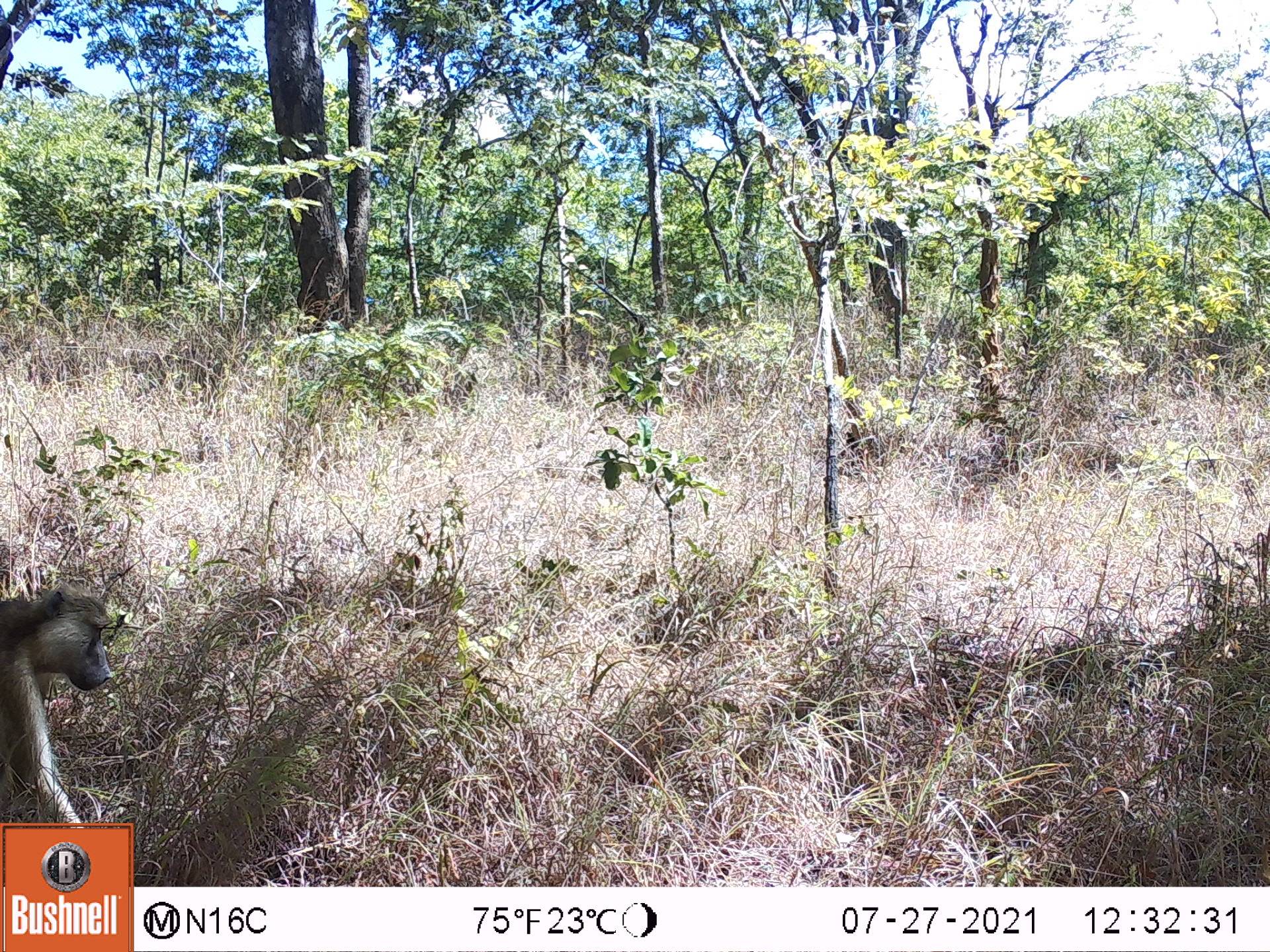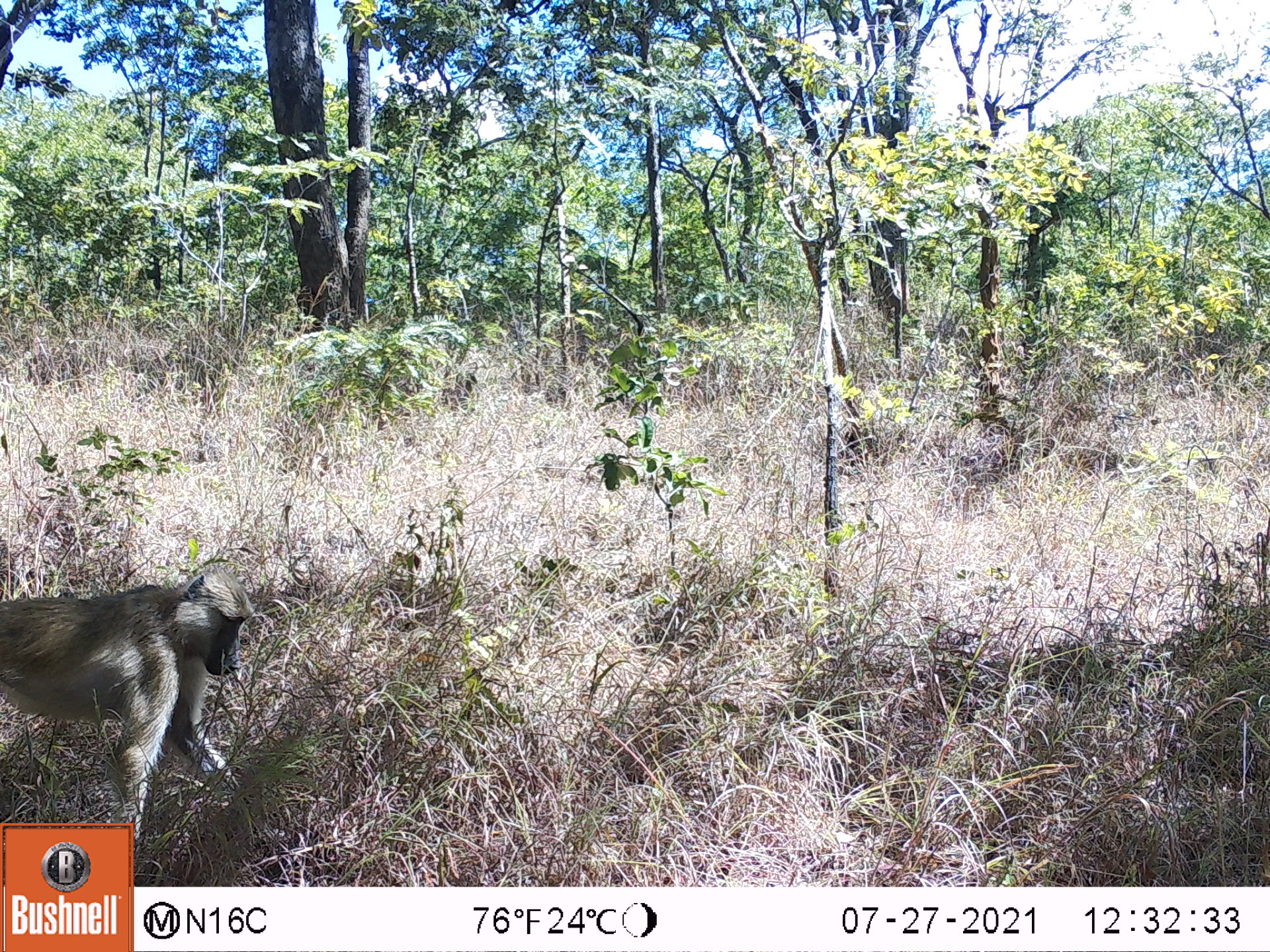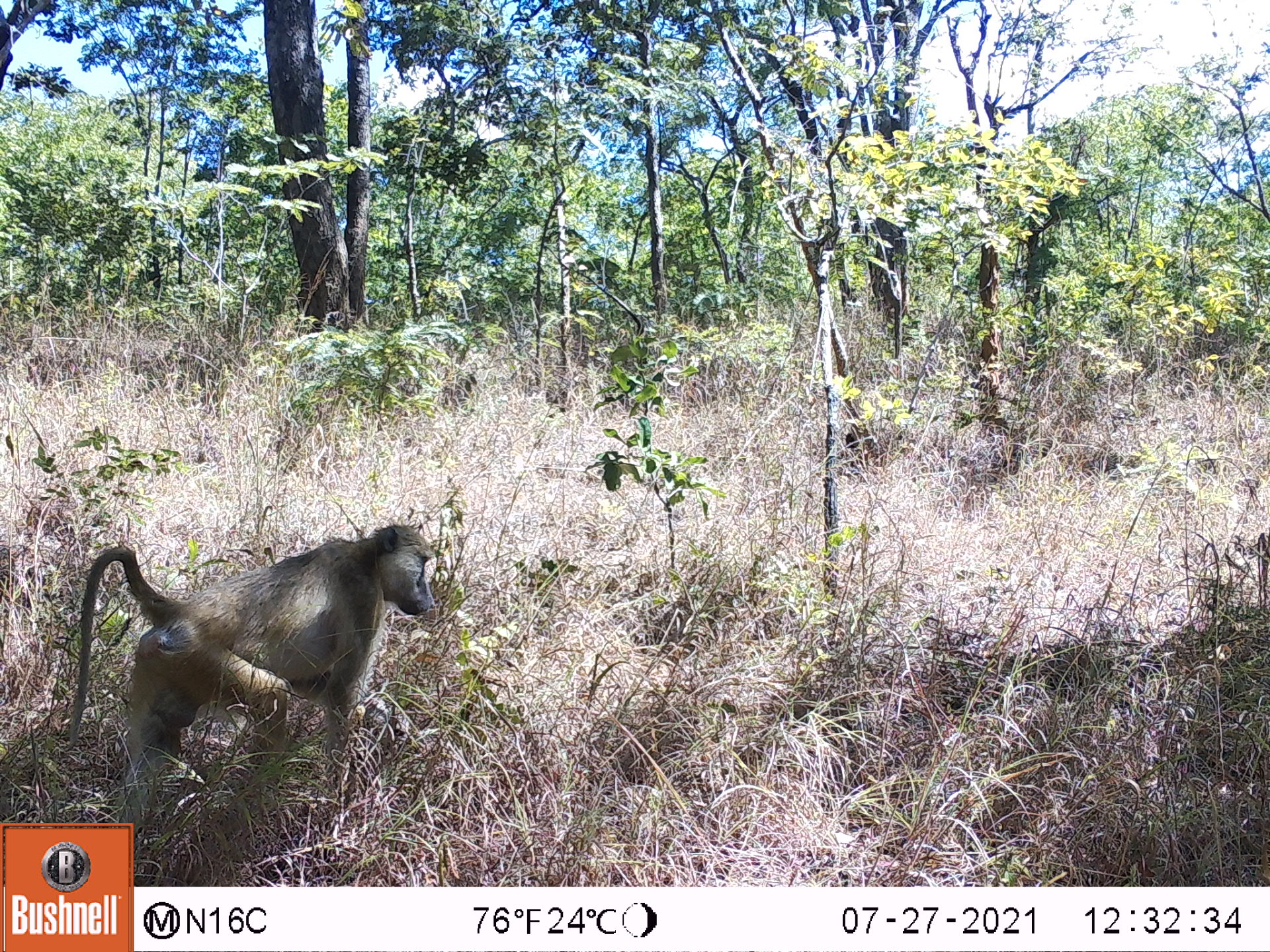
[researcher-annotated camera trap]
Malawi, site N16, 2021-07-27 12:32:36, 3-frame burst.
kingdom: Animalia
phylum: Chordata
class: Mammalia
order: Primates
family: Cercopithecidae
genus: Papio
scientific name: Papio cynocephalus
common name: yellow baboon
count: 1